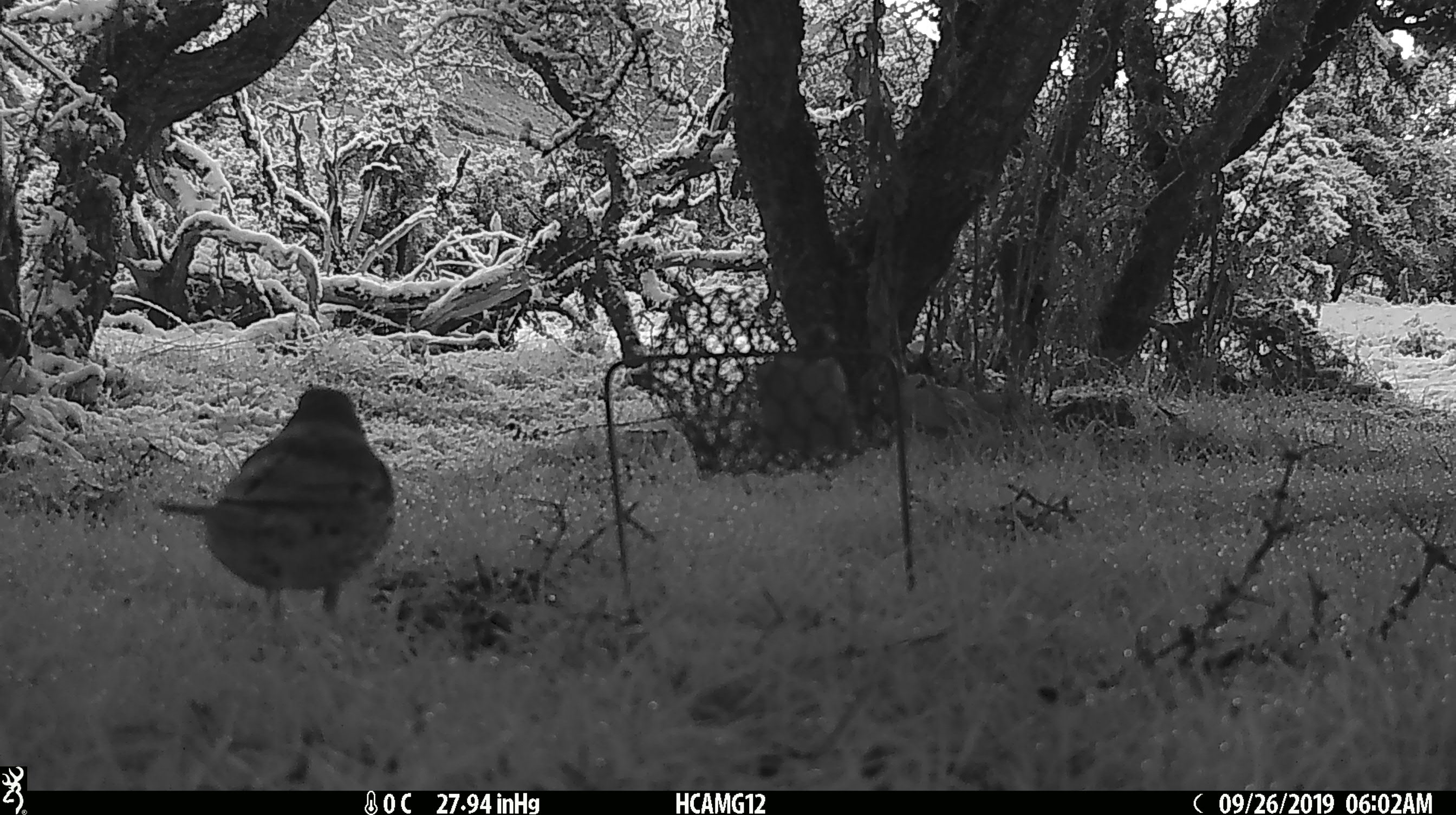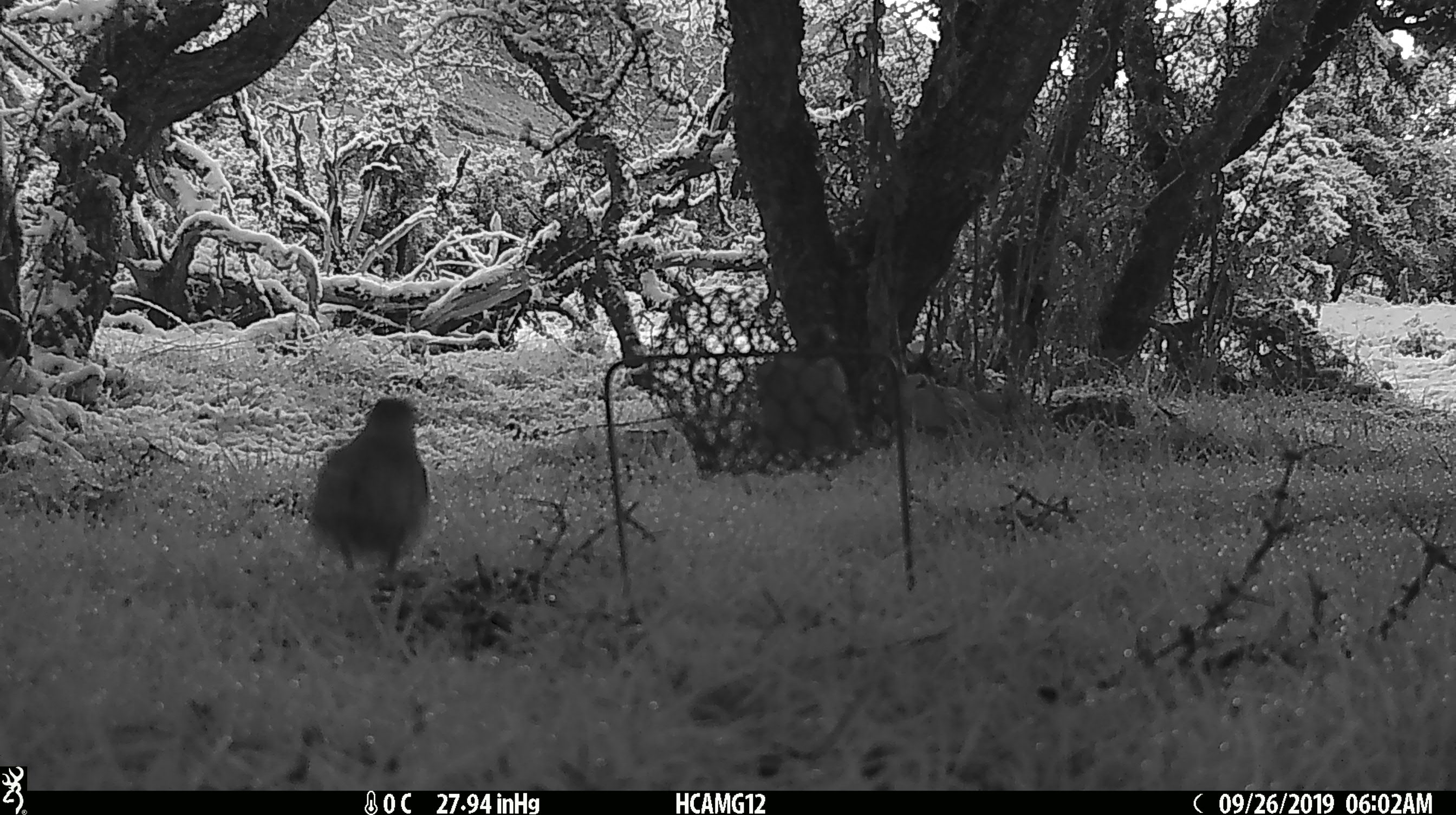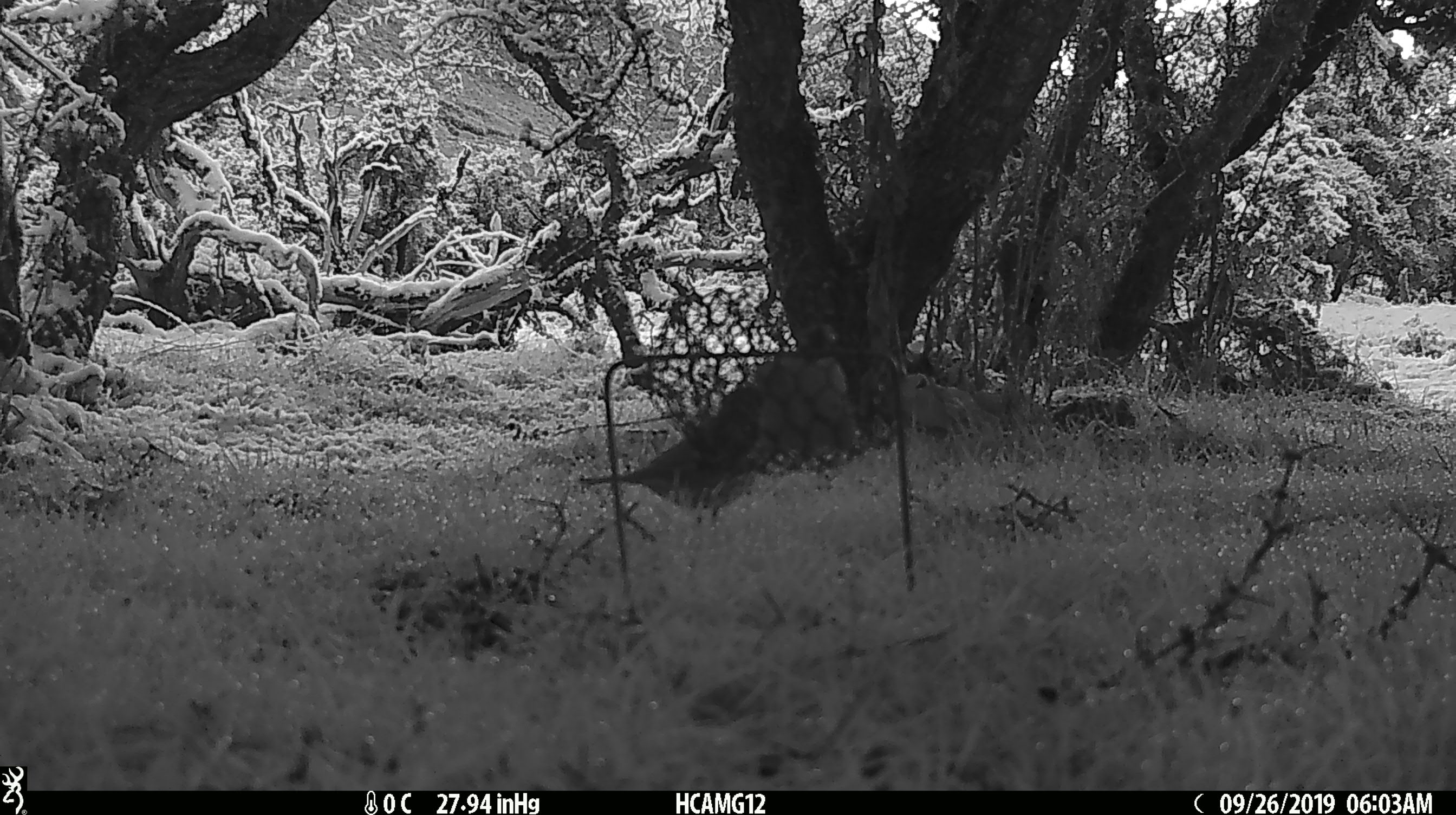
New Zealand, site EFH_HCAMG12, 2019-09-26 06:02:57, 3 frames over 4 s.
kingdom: Animalia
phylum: Chordata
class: Aves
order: Passeriformes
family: Turdidae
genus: Turdus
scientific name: Turdus philomelos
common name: song thrush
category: thrush